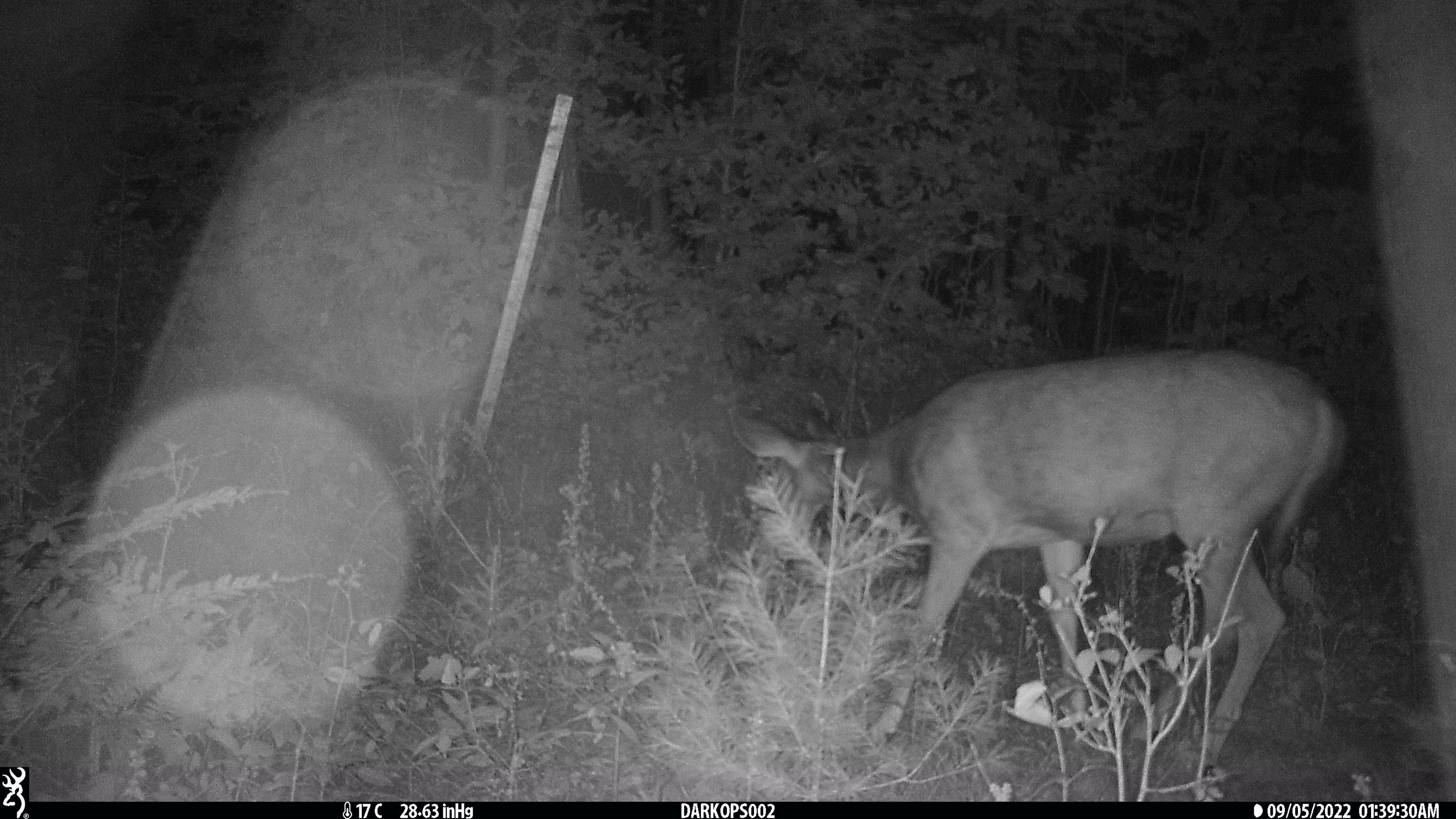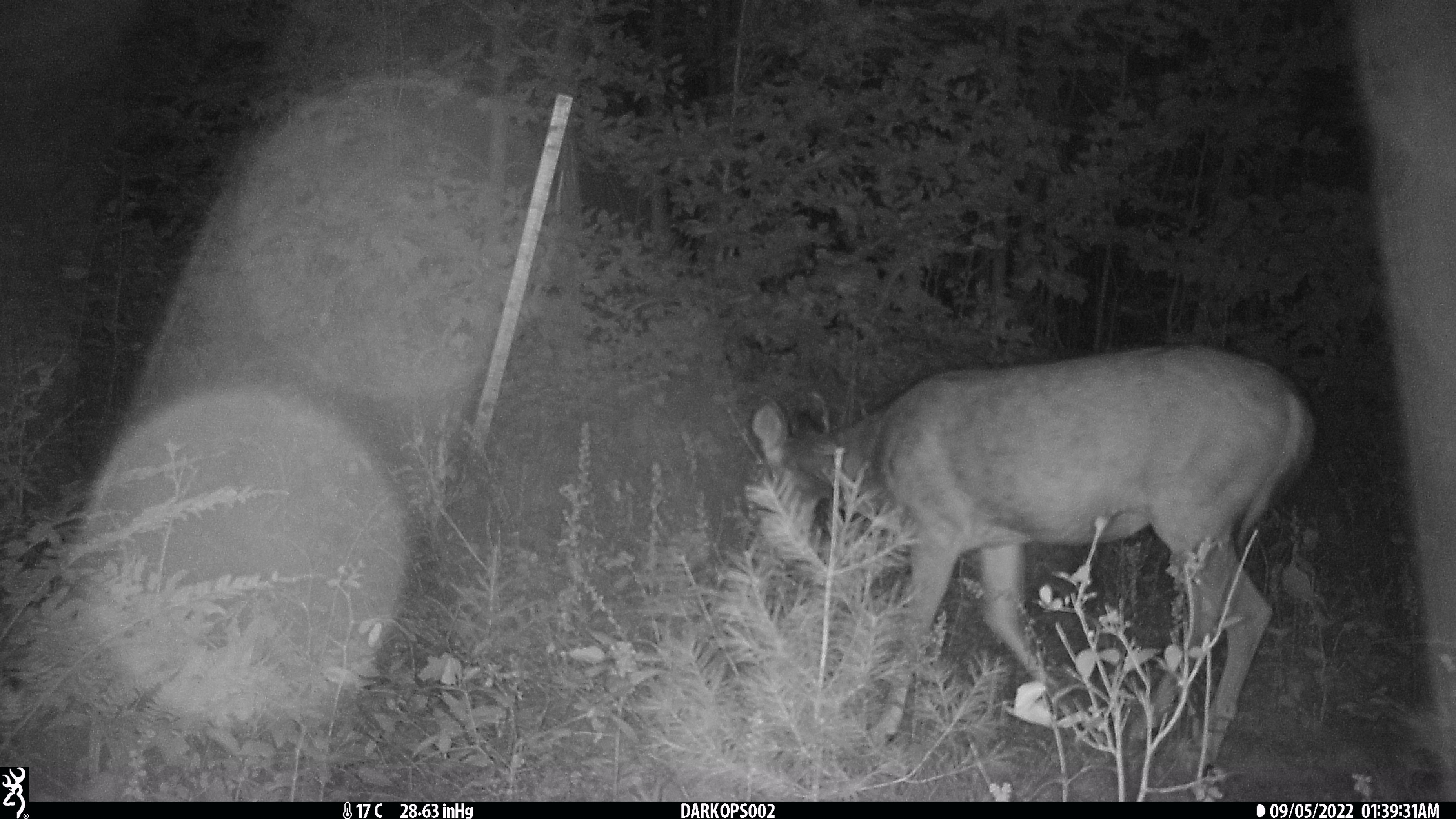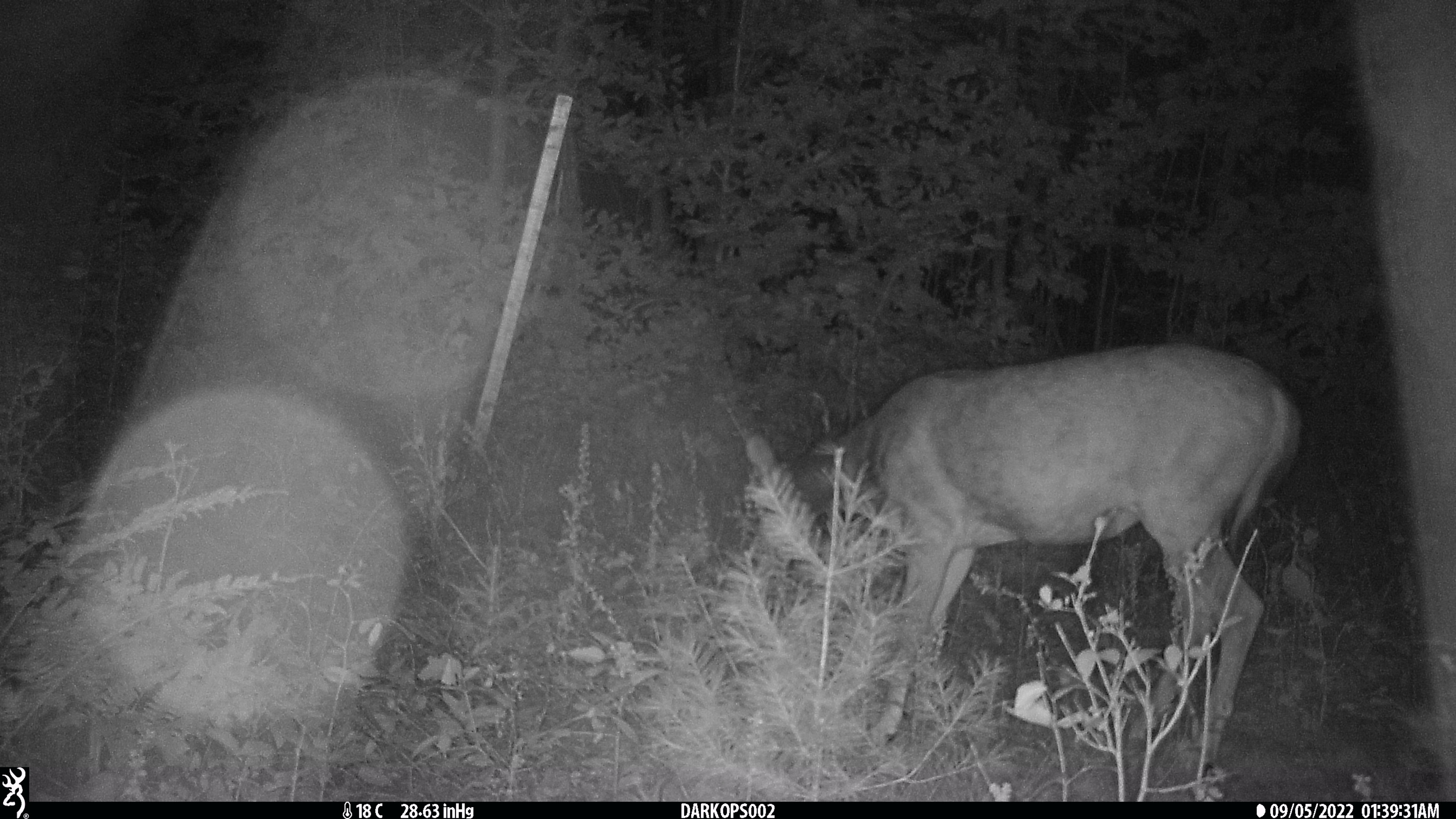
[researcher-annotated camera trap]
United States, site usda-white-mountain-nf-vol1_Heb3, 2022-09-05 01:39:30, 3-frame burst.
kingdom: Animalia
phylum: Chordata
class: Mammalia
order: Artiodactyla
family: Cervidae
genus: Odocoileus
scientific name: Odocoileus virginianus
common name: white-tailed deer